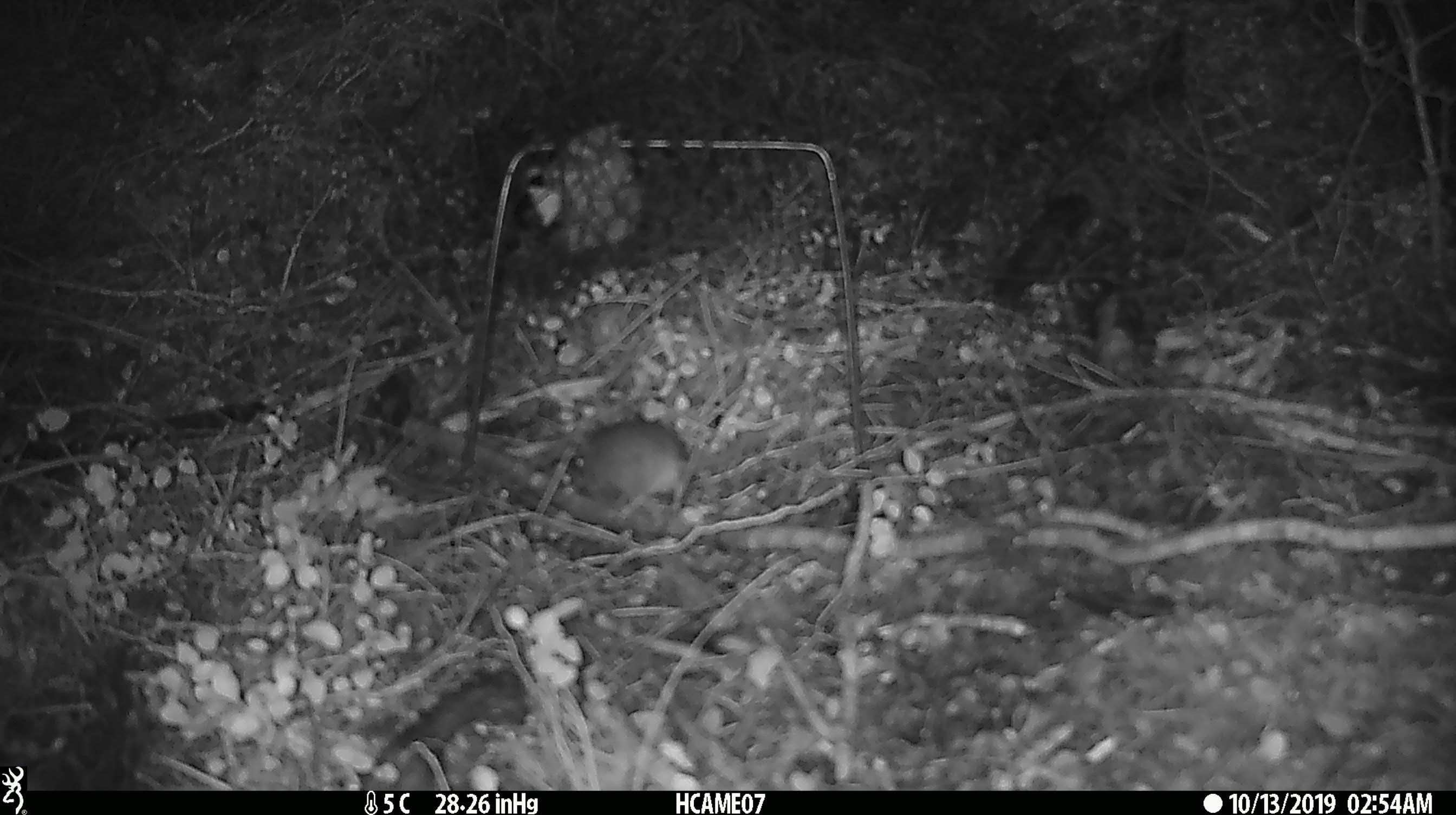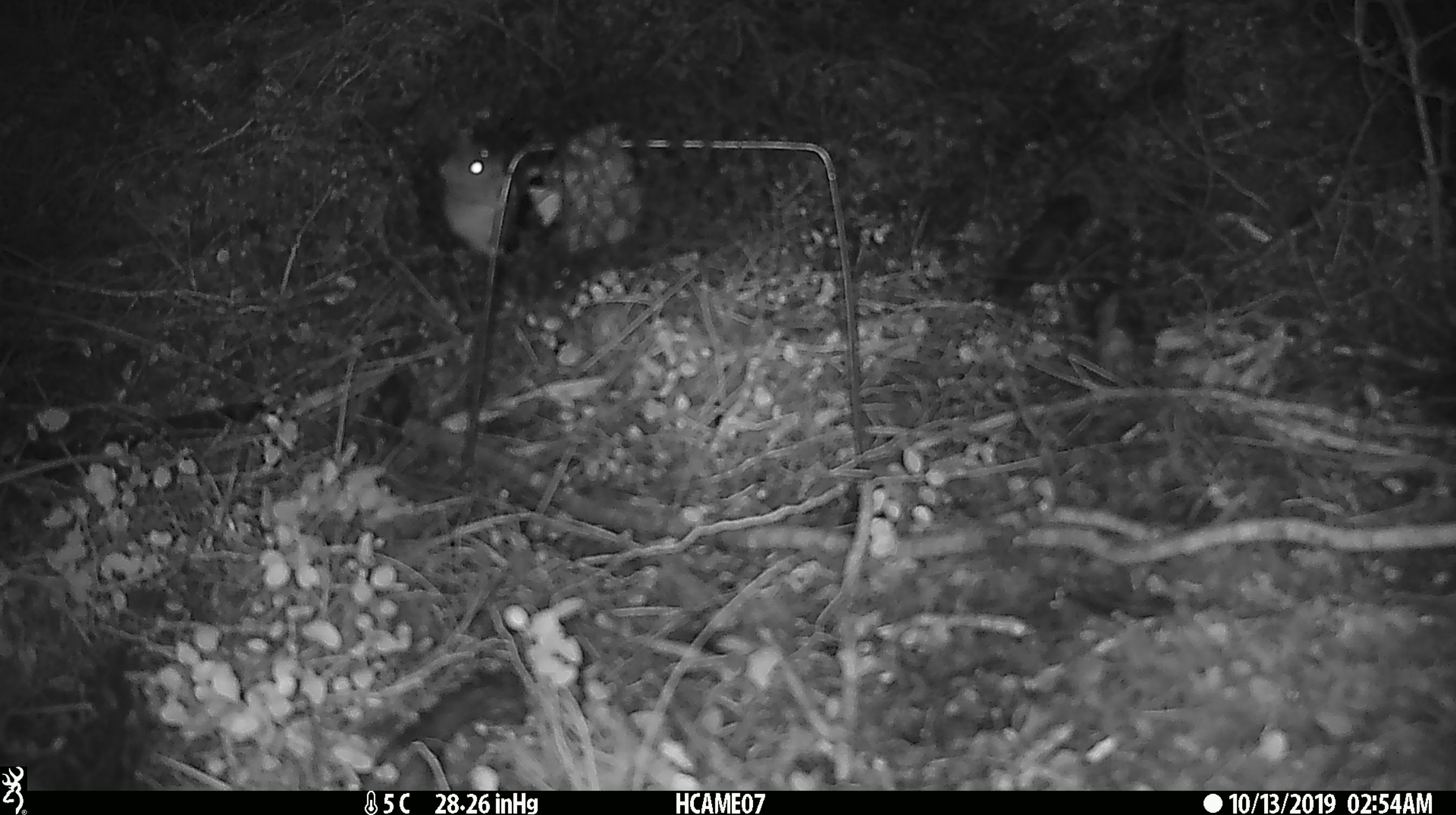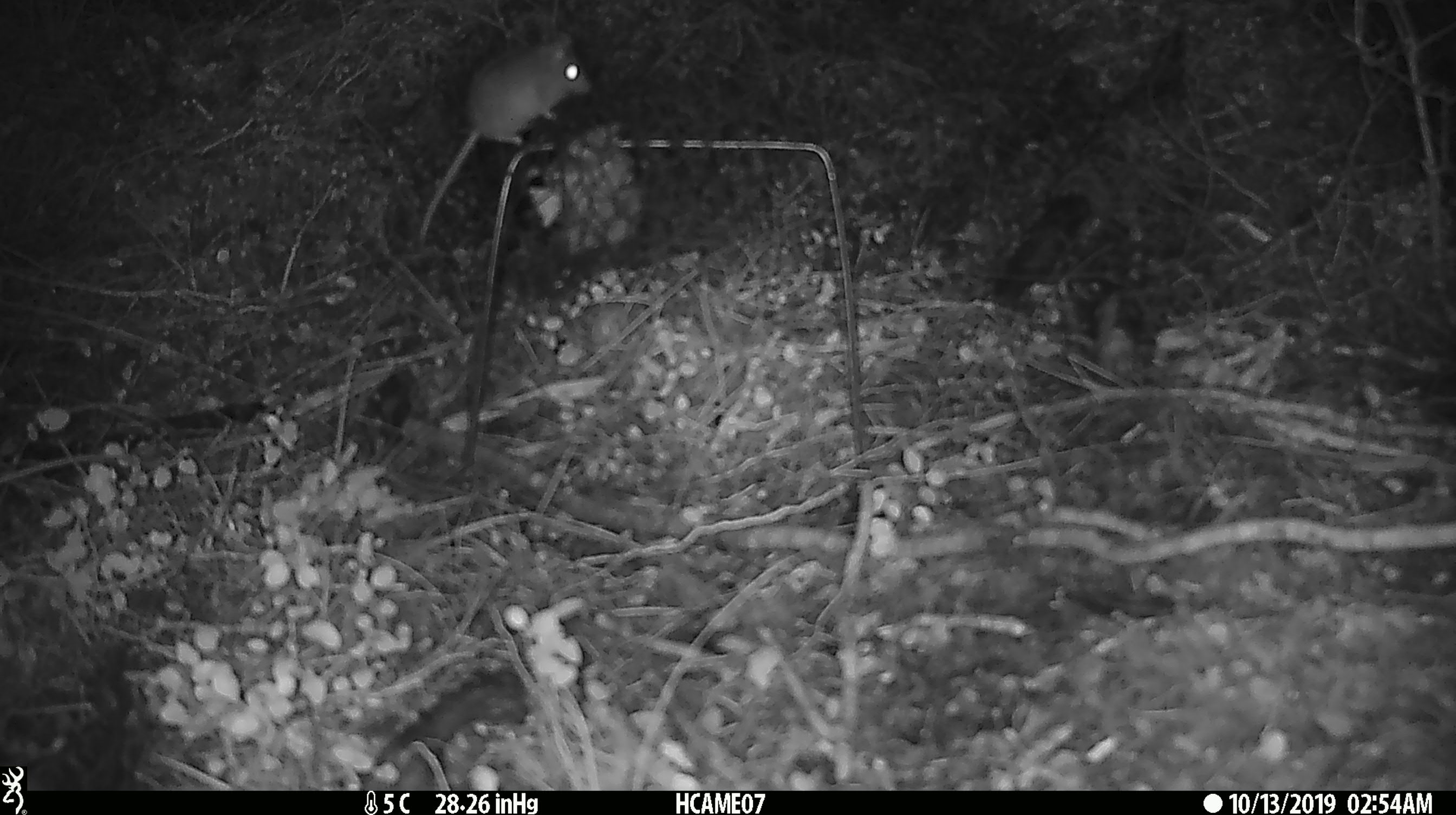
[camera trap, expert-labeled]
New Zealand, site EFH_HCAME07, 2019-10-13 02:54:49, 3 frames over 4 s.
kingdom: Animalia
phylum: Chordata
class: Mammalia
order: Rodentia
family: Muridae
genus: Mus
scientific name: Mus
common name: mouse